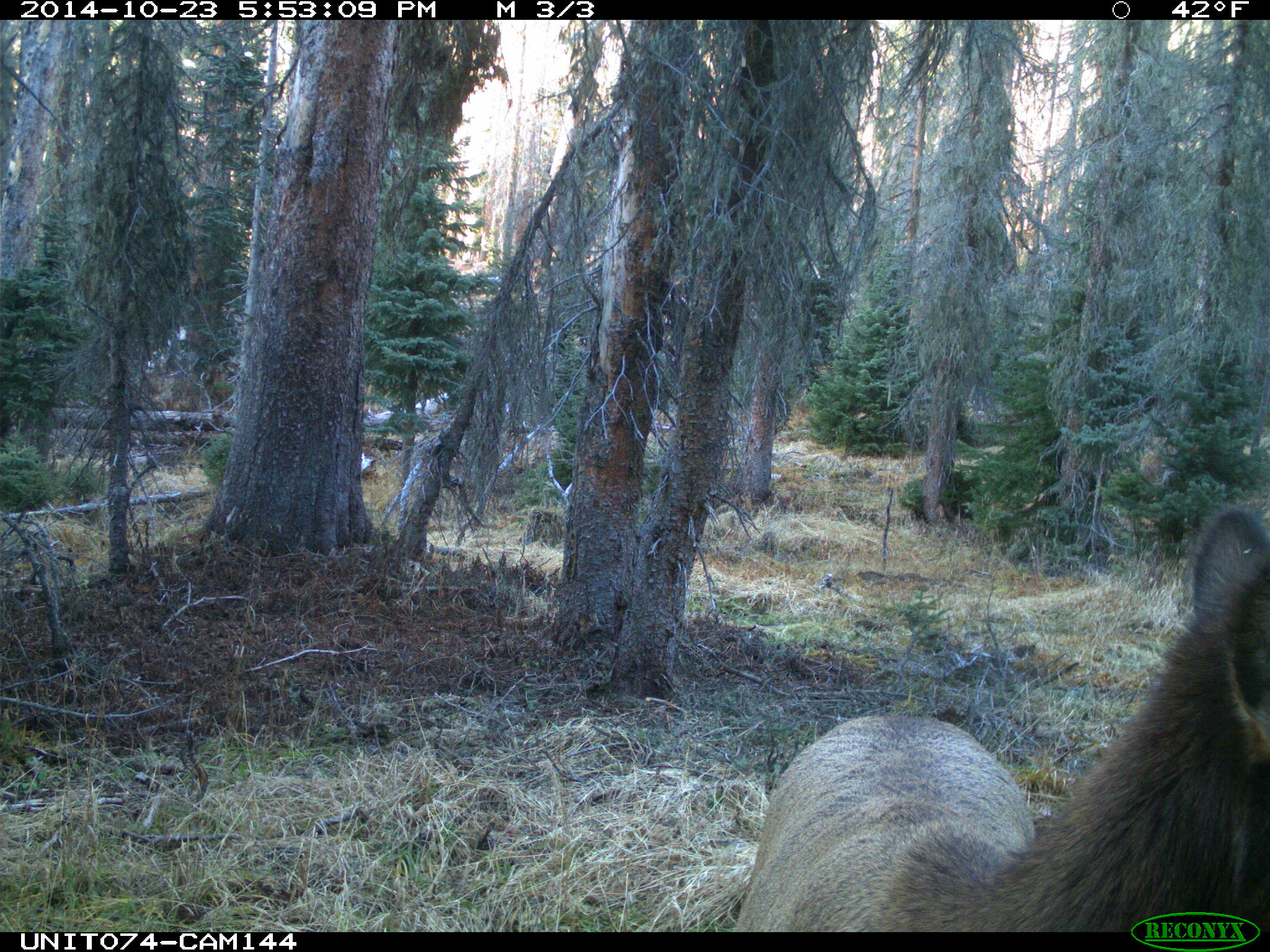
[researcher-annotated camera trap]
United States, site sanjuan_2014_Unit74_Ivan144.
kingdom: Animalia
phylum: Chordata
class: Mammalia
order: Artiodactyla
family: Cervidae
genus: Cervus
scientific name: Cervus elaphus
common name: red deer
Cervus elaphus (red deer).